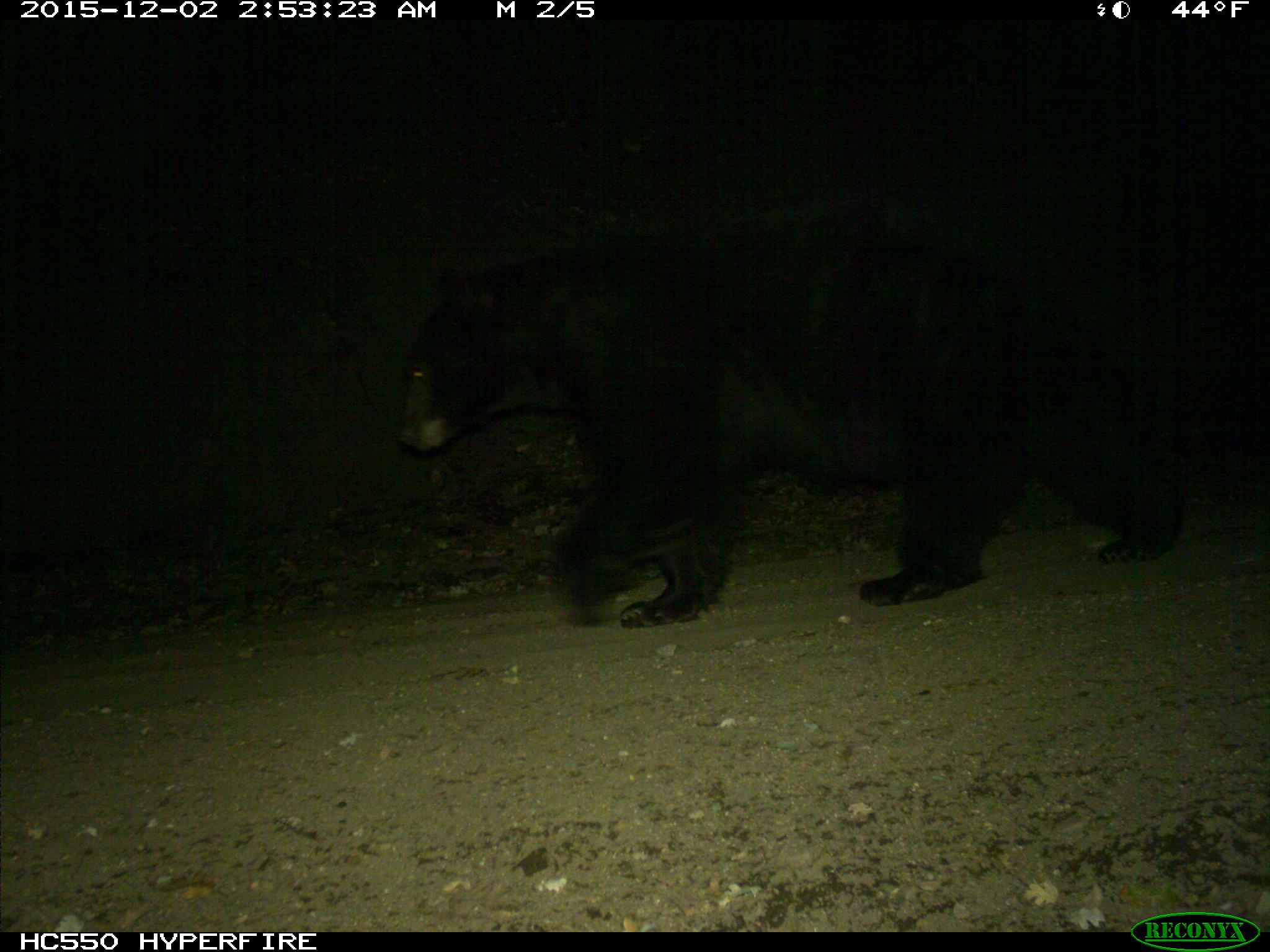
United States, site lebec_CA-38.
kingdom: Animalia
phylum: Chordata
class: Mammalia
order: Carnivora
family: Ursidae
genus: Ursus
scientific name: Ursus americanus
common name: american black bear